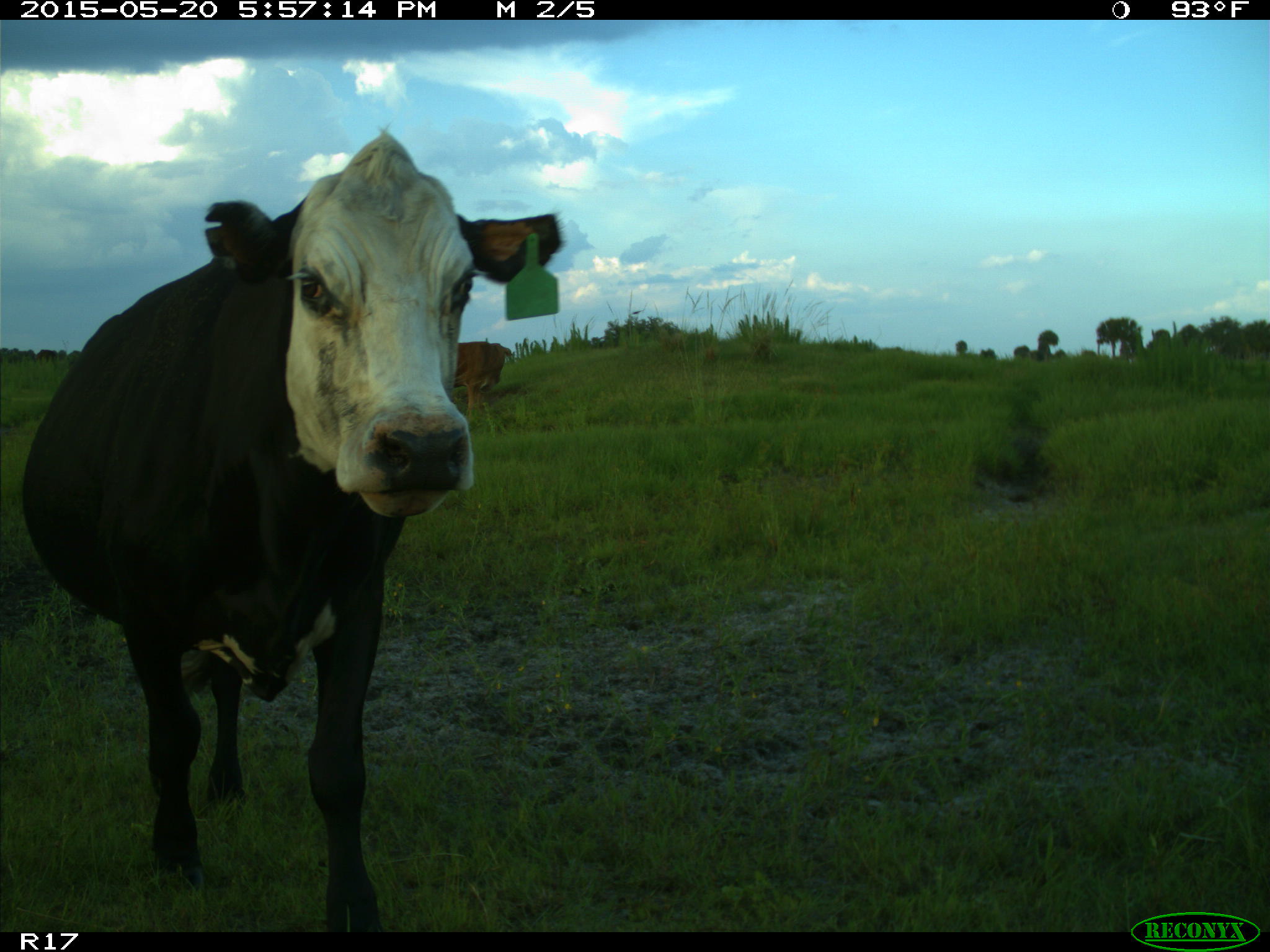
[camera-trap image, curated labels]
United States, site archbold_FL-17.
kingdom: Animalia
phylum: Chordata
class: Mammalia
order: Artiodactyla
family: Bovidae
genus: Bos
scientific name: Bos taurus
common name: domestic cow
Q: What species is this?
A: Bos taurus (domestic cow).